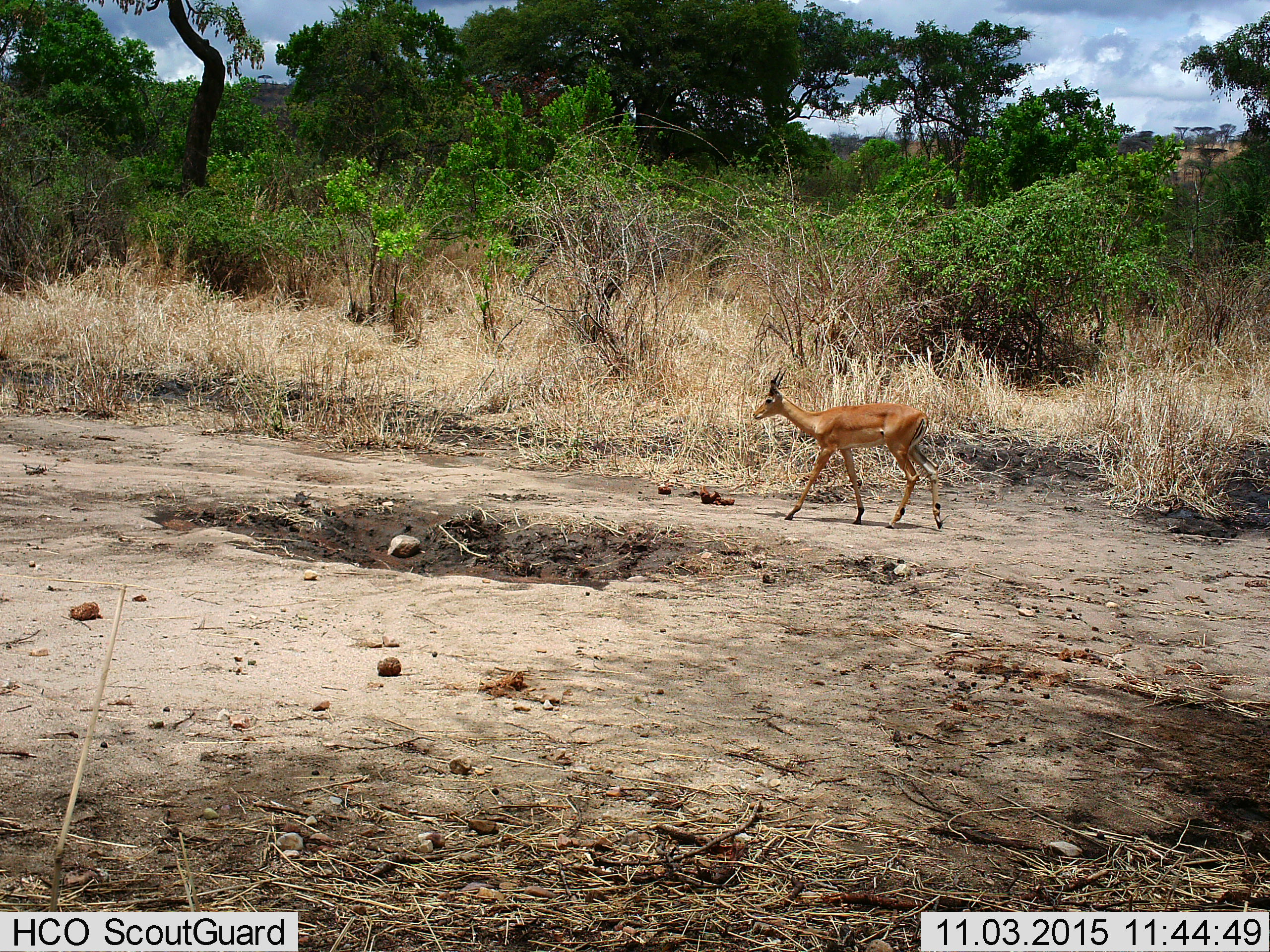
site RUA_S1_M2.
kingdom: Animalia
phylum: Chordata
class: Mammalia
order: Artiodactyla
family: Bovidae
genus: Aepyceros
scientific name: Aepyceros melampus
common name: impala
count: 1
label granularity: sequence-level